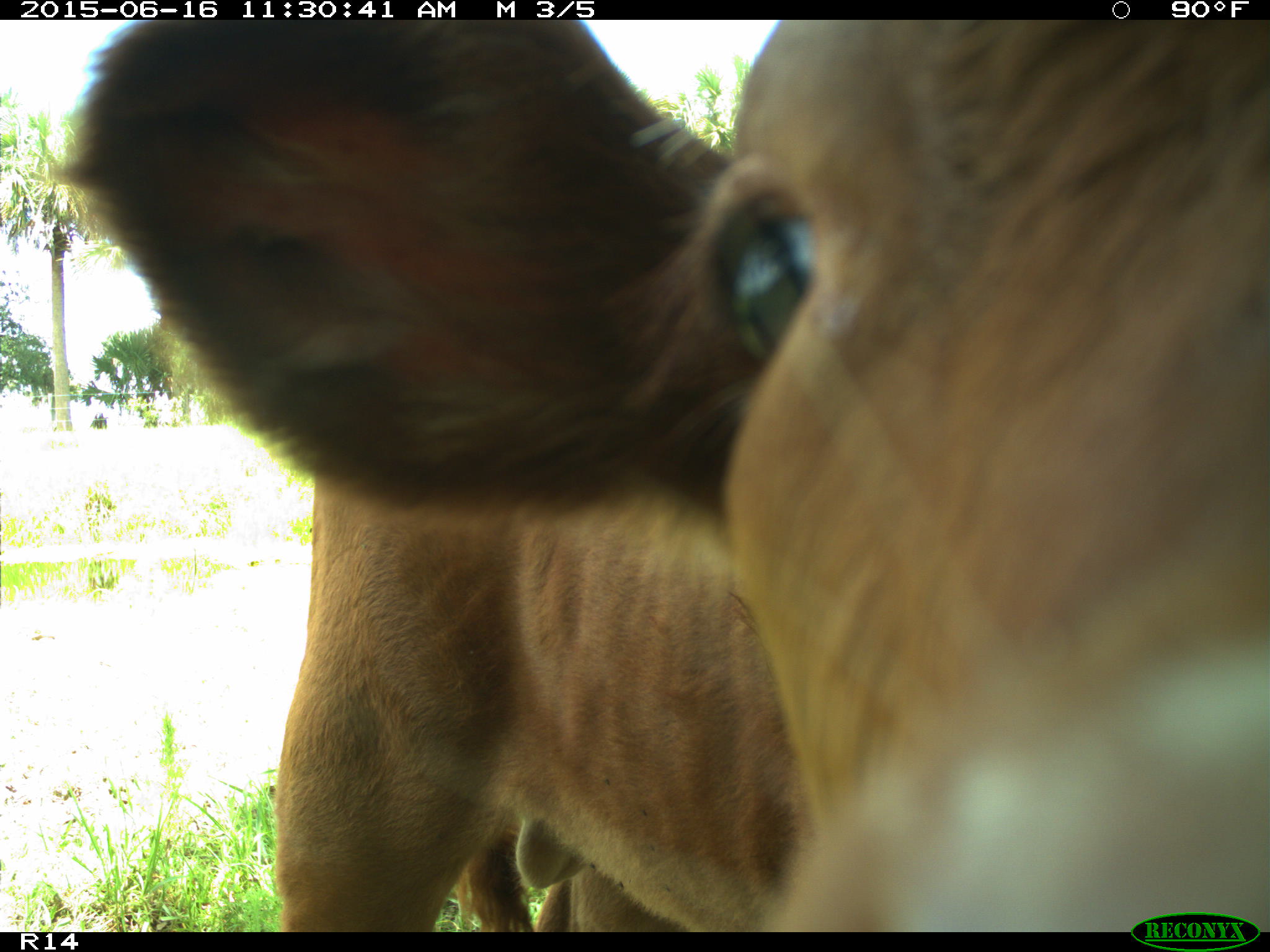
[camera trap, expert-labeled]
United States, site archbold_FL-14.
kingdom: Animalia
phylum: Chordata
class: Mammalia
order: Artiodactyla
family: Bovidae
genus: Bos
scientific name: Bos taurus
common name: domestic cow